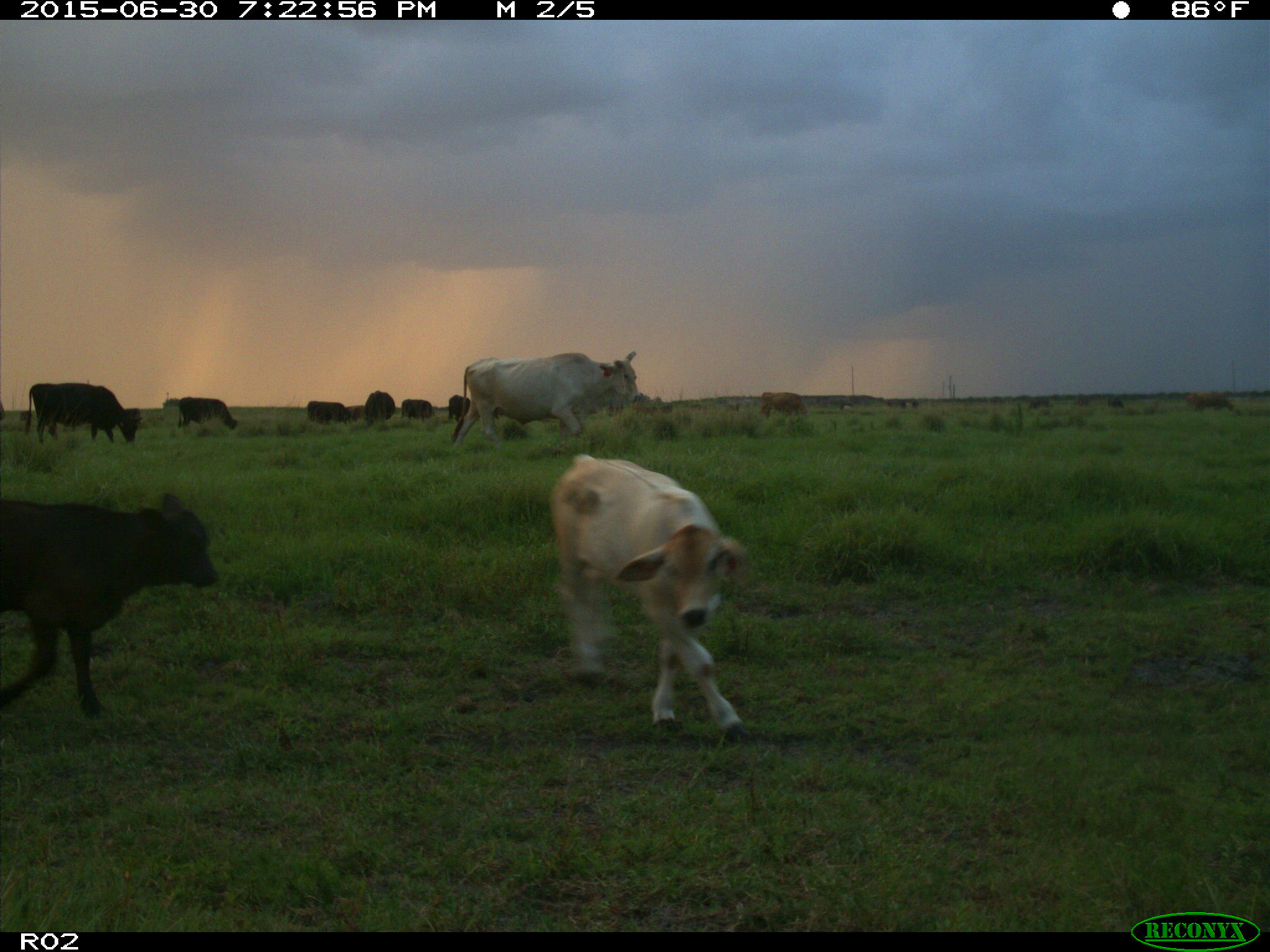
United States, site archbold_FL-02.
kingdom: Animalia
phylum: Chordata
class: Mammalia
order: Artiodactyla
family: Bovidae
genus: Bos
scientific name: Bos taurus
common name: domestic cow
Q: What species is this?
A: Bos taurus (domestic cow).